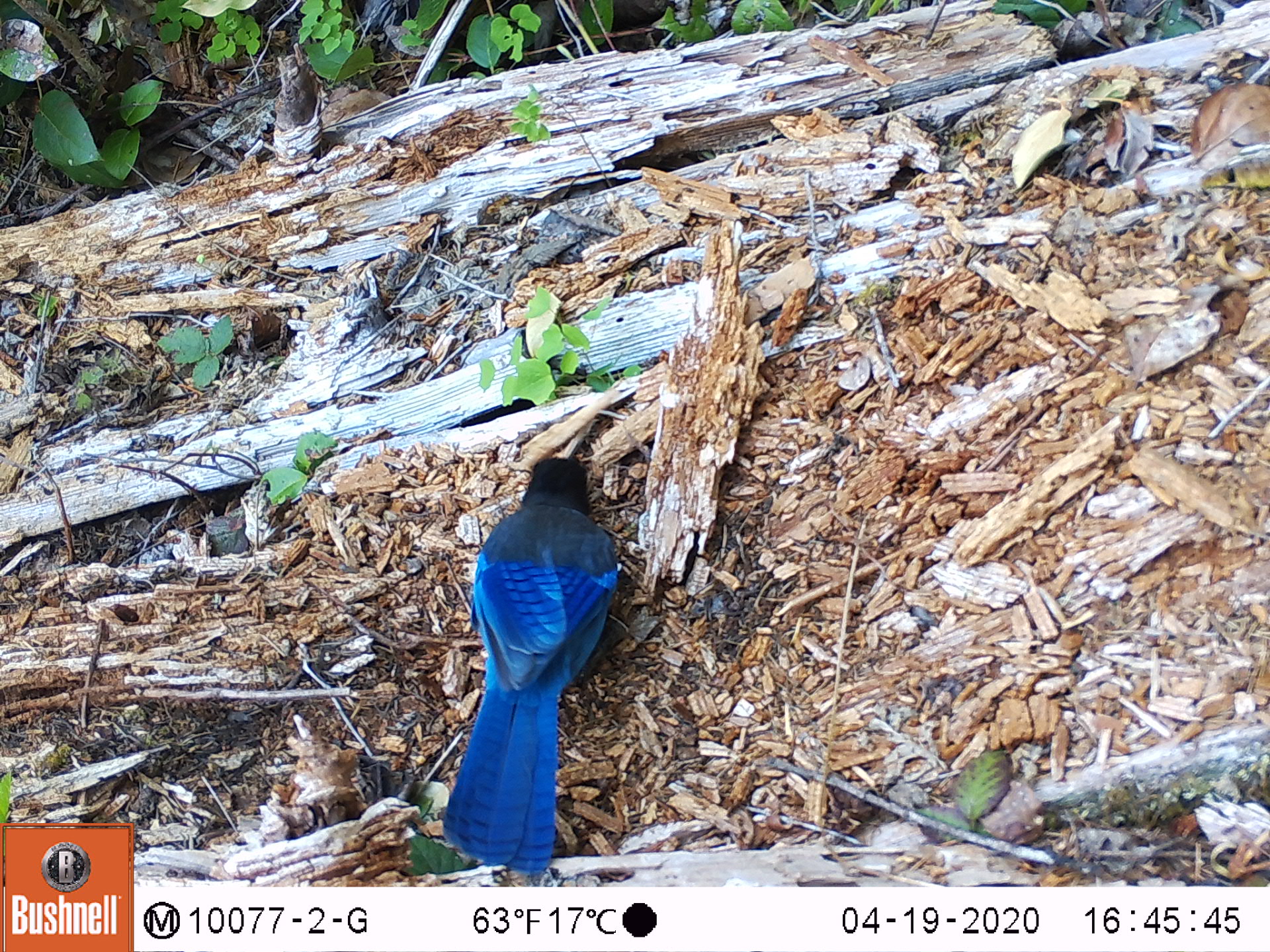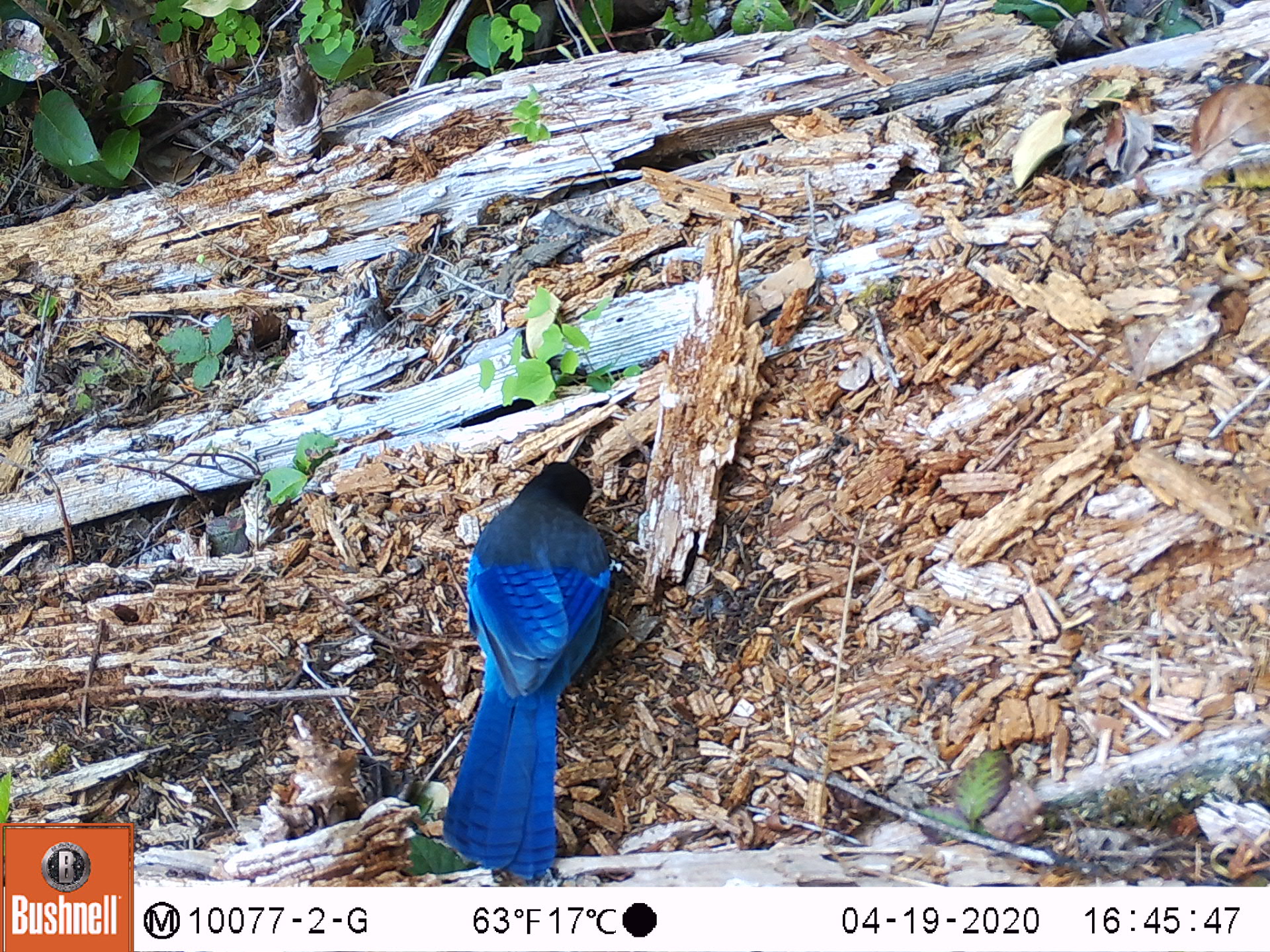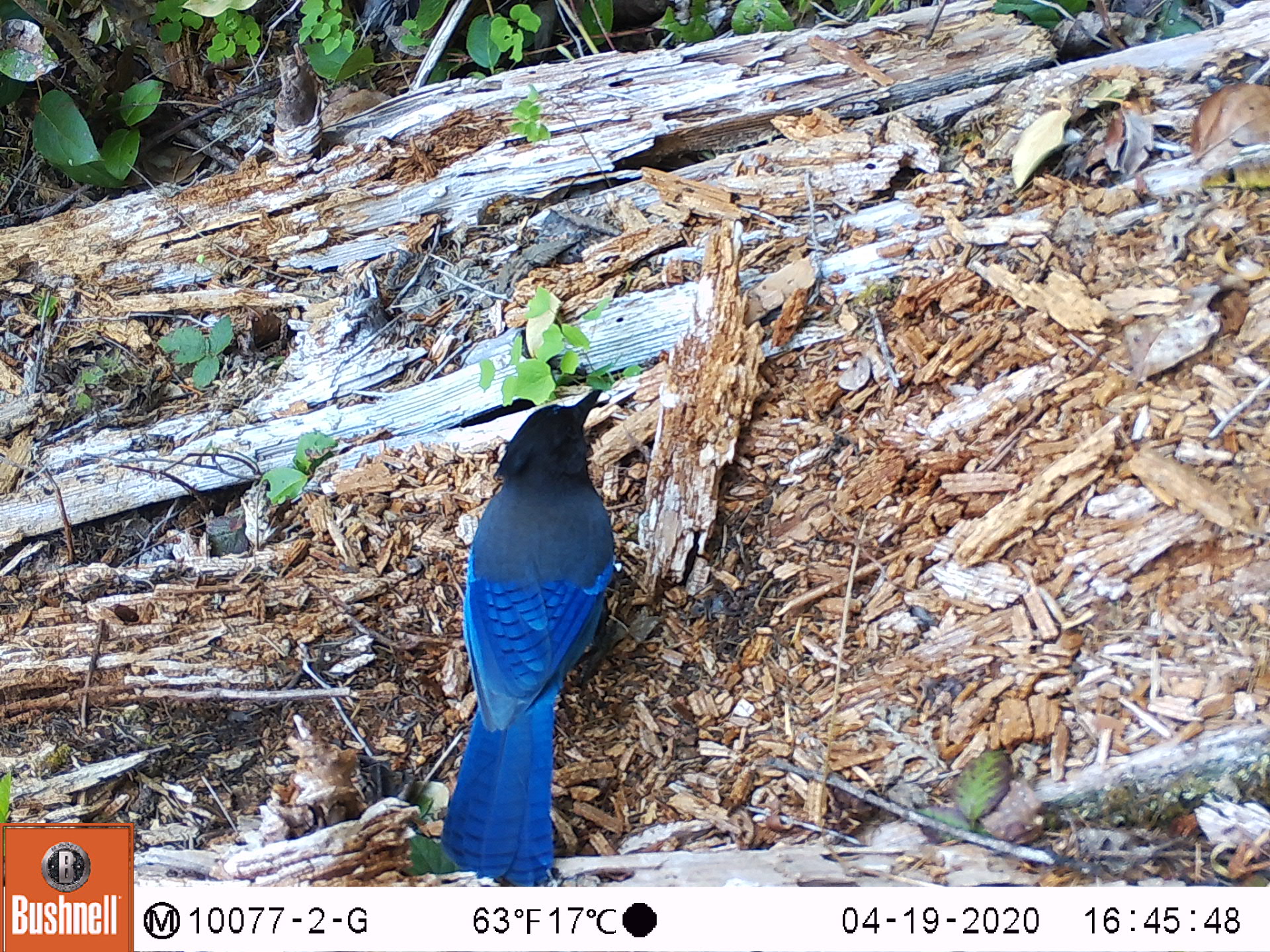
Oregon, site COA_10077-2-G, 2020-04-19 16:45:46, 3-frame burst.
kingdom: Animalia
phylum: Chordata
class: Aves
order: Passeriformes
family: Corvidae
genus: Cyanocitta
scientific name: Cyanocitta stelleri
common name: steller's jay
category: stellers jay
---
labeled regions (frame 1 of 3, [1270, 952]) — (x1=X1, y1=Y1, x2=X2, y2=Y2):
stellers jay: (x1=436, y1=446, x2=628, y2=866)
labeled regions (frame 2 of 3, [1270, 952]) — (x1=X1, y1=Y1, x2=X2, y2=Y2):
stellers jay: (x1=436, y1=457, x2=620, y2=873)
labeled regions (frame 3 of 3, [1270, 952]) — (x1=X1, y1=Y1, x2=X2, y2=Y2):
stellers jay: (x1=442, y1=379, x2=620, y2=884)